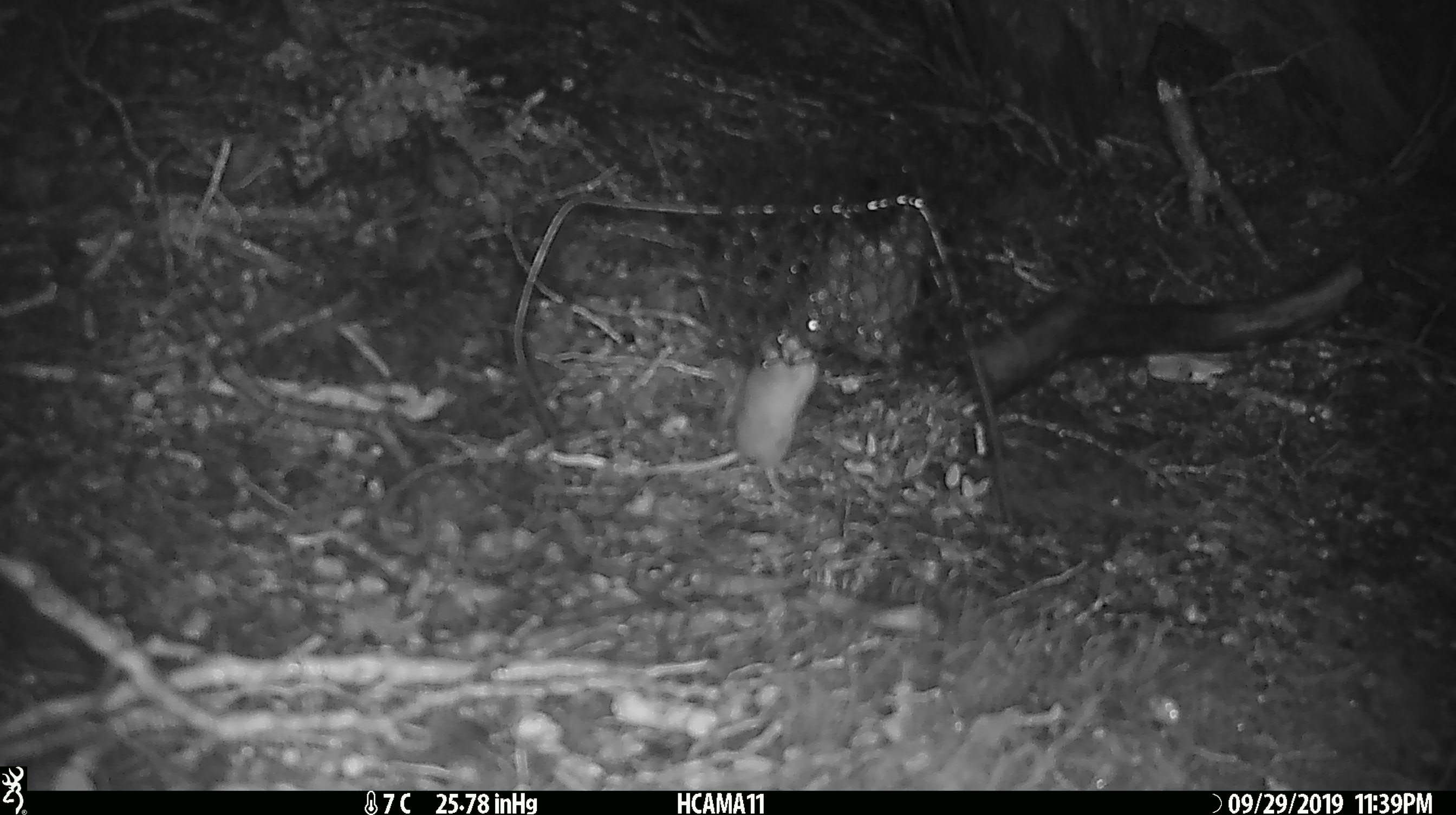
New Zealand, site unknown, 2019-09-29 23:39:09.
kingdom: Animalia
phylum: Chordata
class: Mammalia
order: Rodentia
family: Muridae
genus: Mus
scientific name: Mus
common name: mouse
Mouse (Mus).